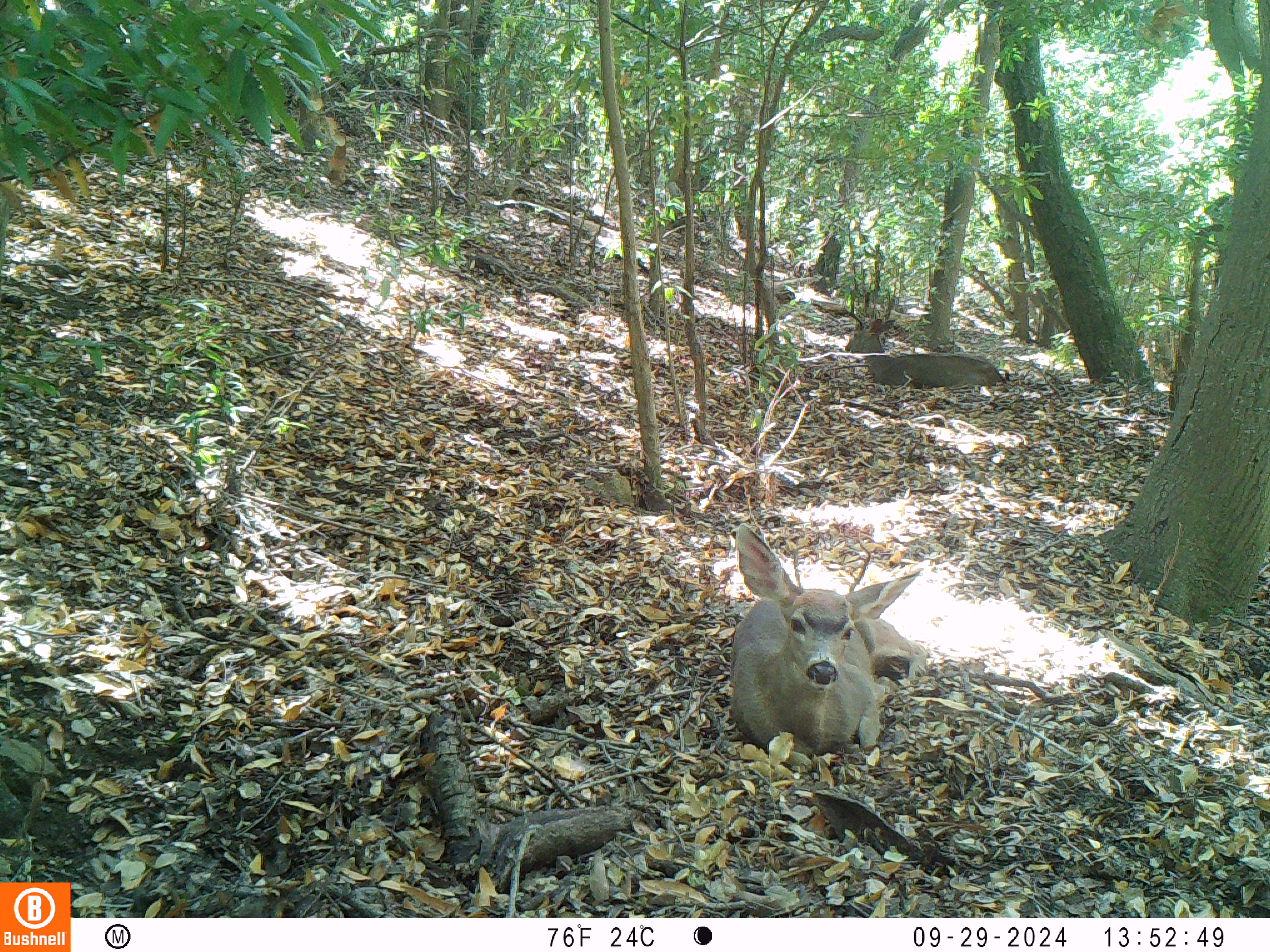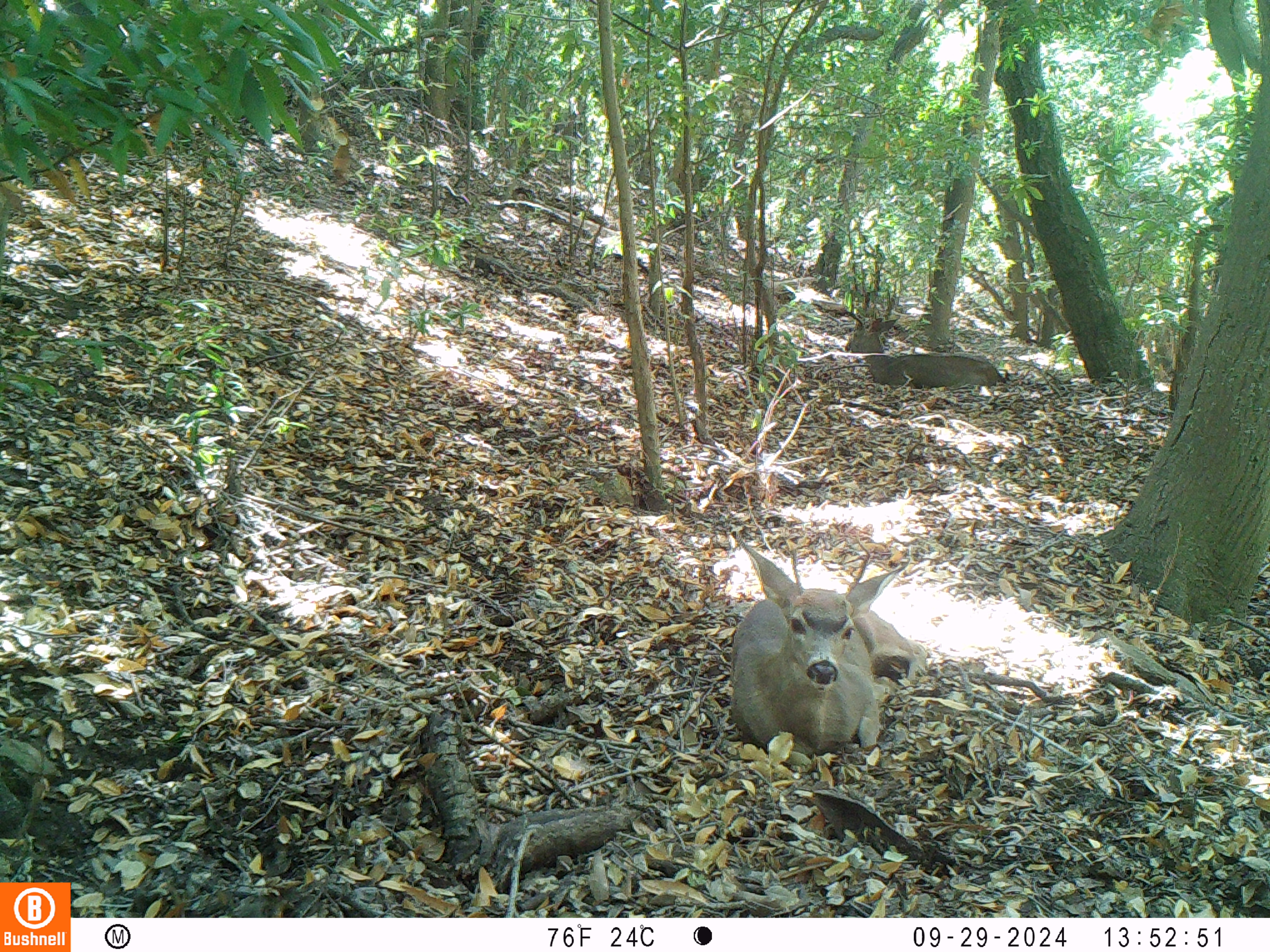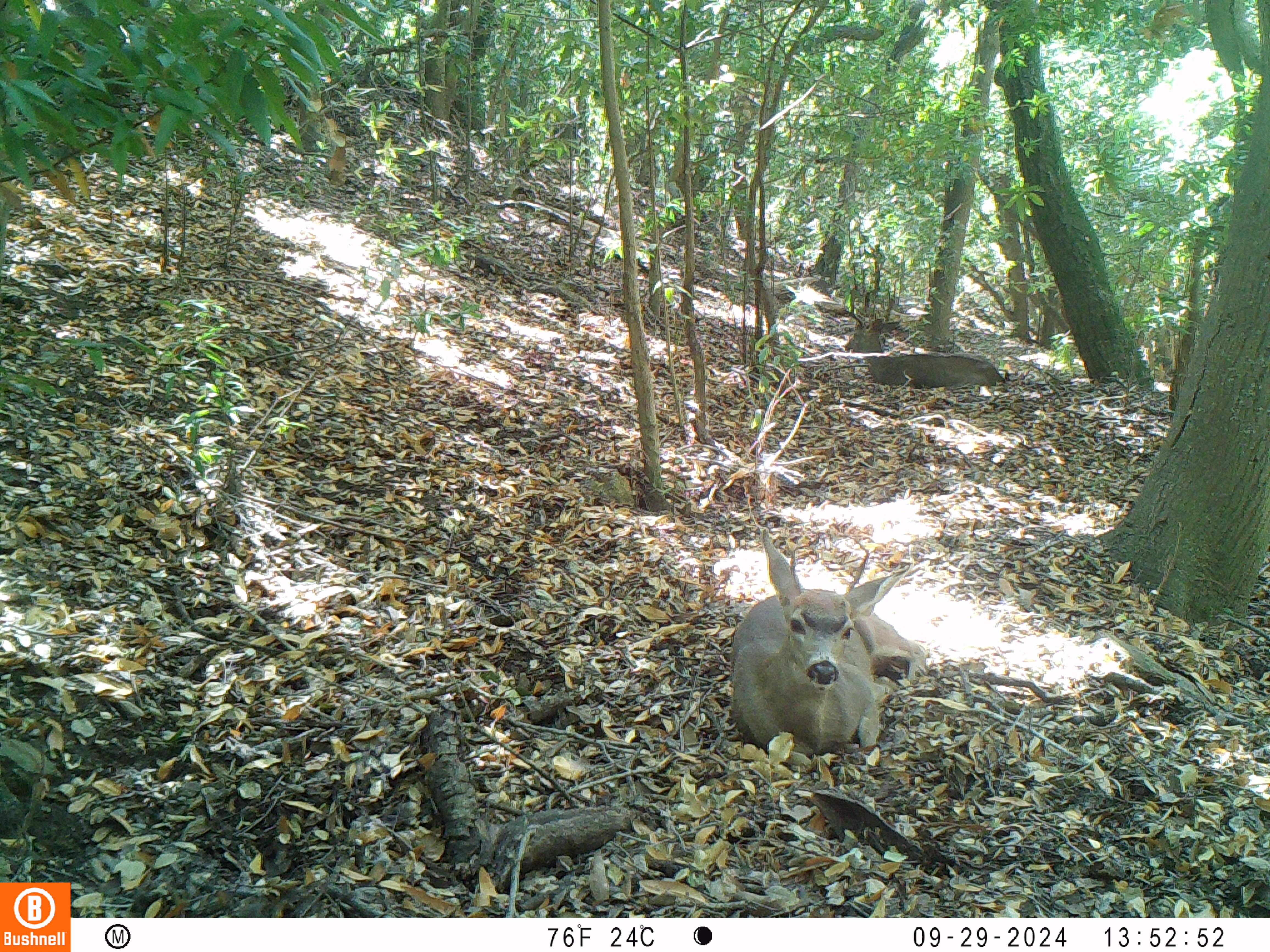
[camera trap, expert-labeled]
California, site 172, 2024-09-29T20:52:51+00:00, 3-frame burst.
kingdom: Animalia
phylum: Chordata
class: Mammalia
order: Artiodactyla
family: Cervidae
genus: Odocoileus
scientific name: Odocoileus hemionus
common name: mule deer